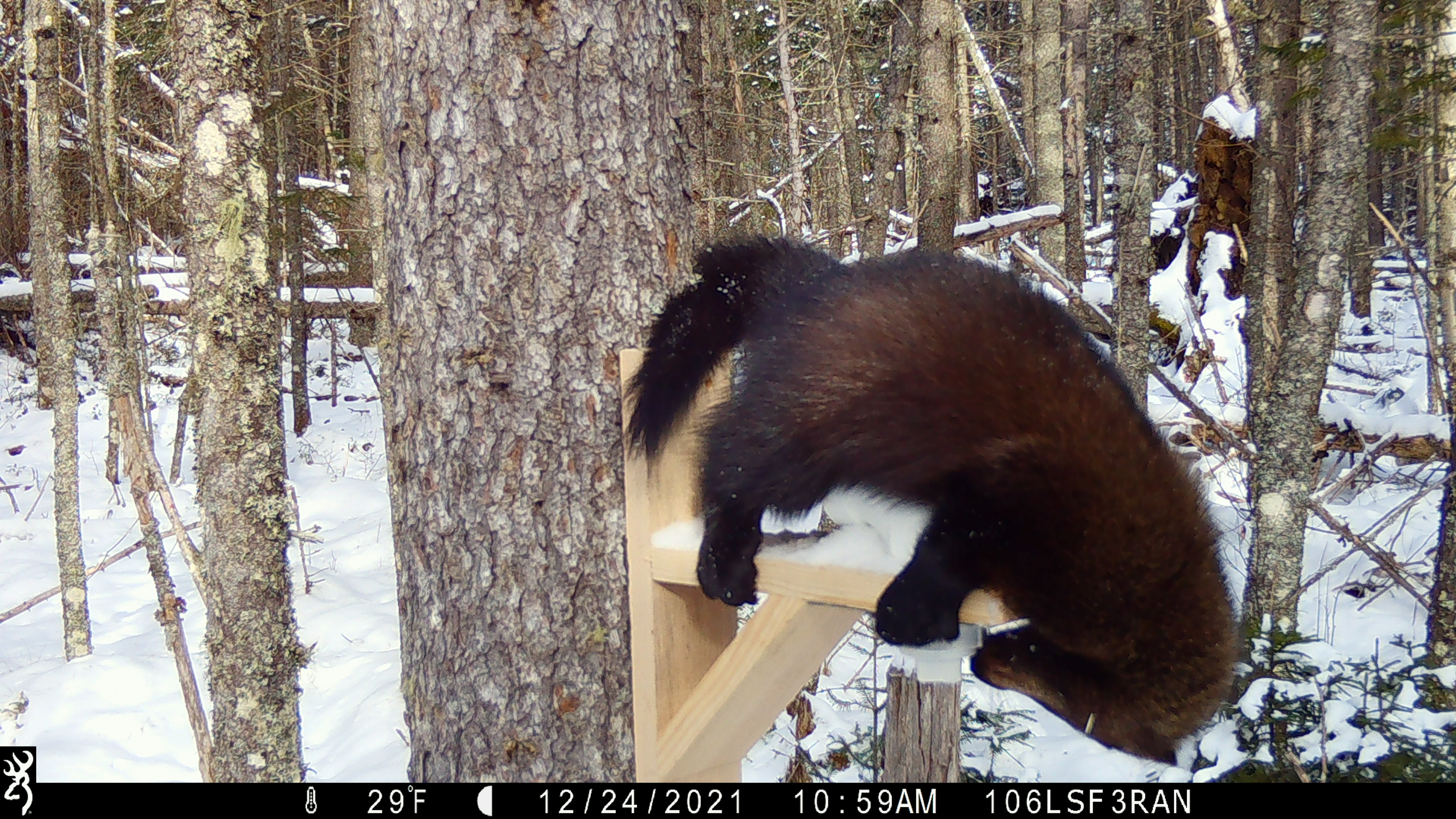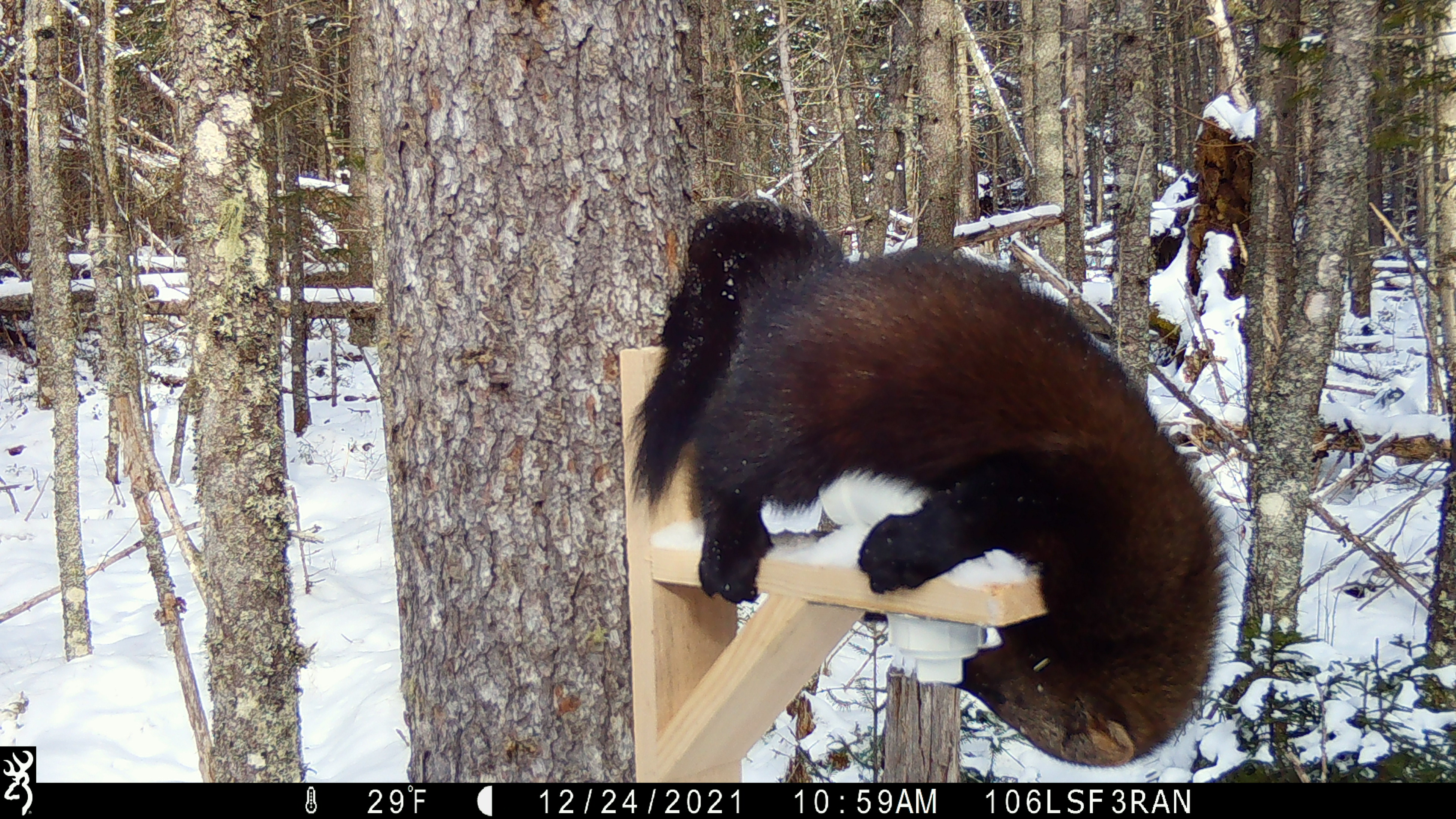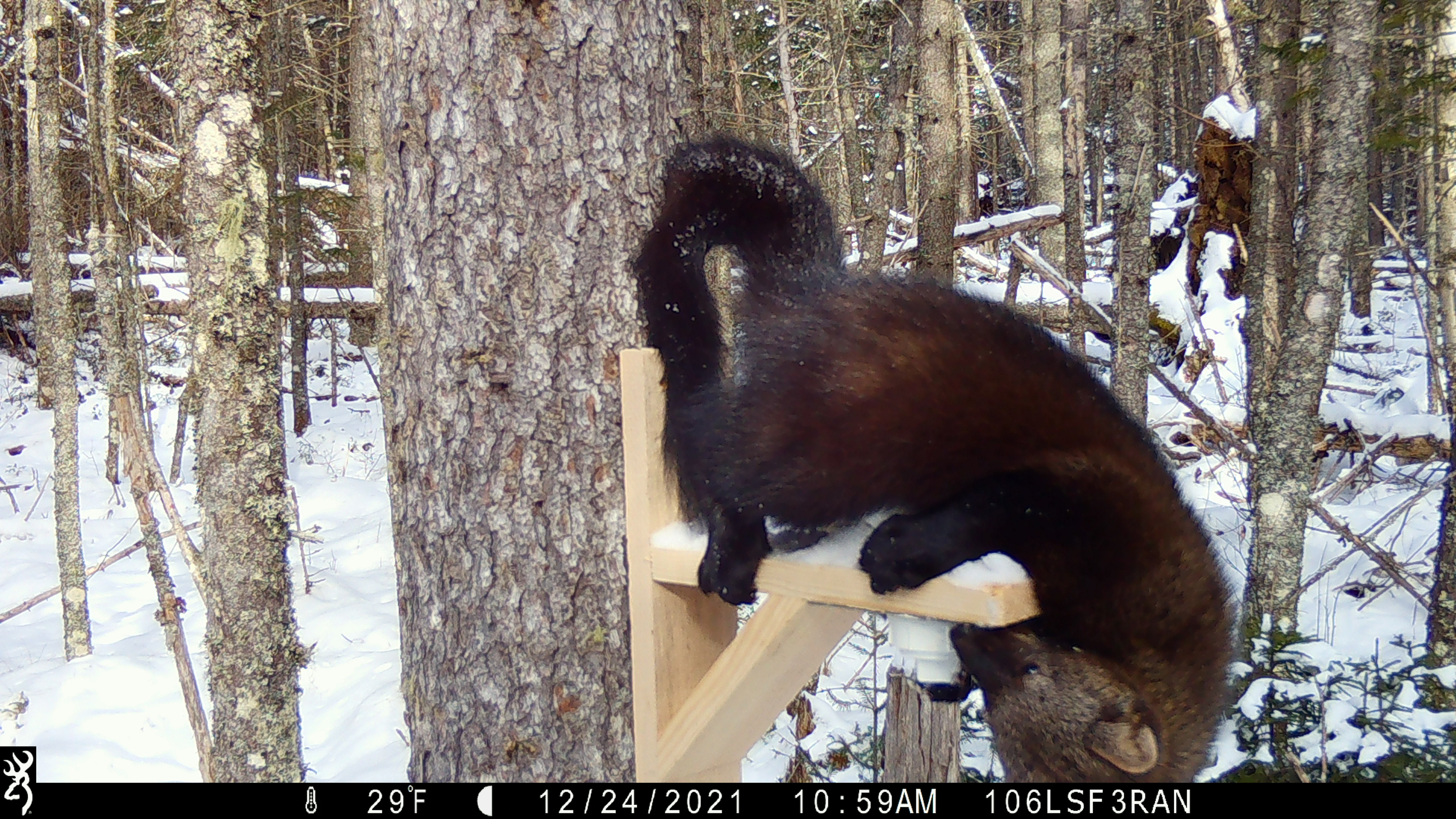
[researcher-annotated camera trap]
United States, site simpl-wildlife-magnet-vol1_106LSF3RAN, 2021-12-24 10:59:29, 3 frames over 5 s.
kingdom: Animalia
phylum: Chordata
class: Mammalia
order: Carnivora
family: Mustelidae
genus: Pekania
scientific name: Pekania pennanti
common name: fisher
Fisher (Pekania pennanti).